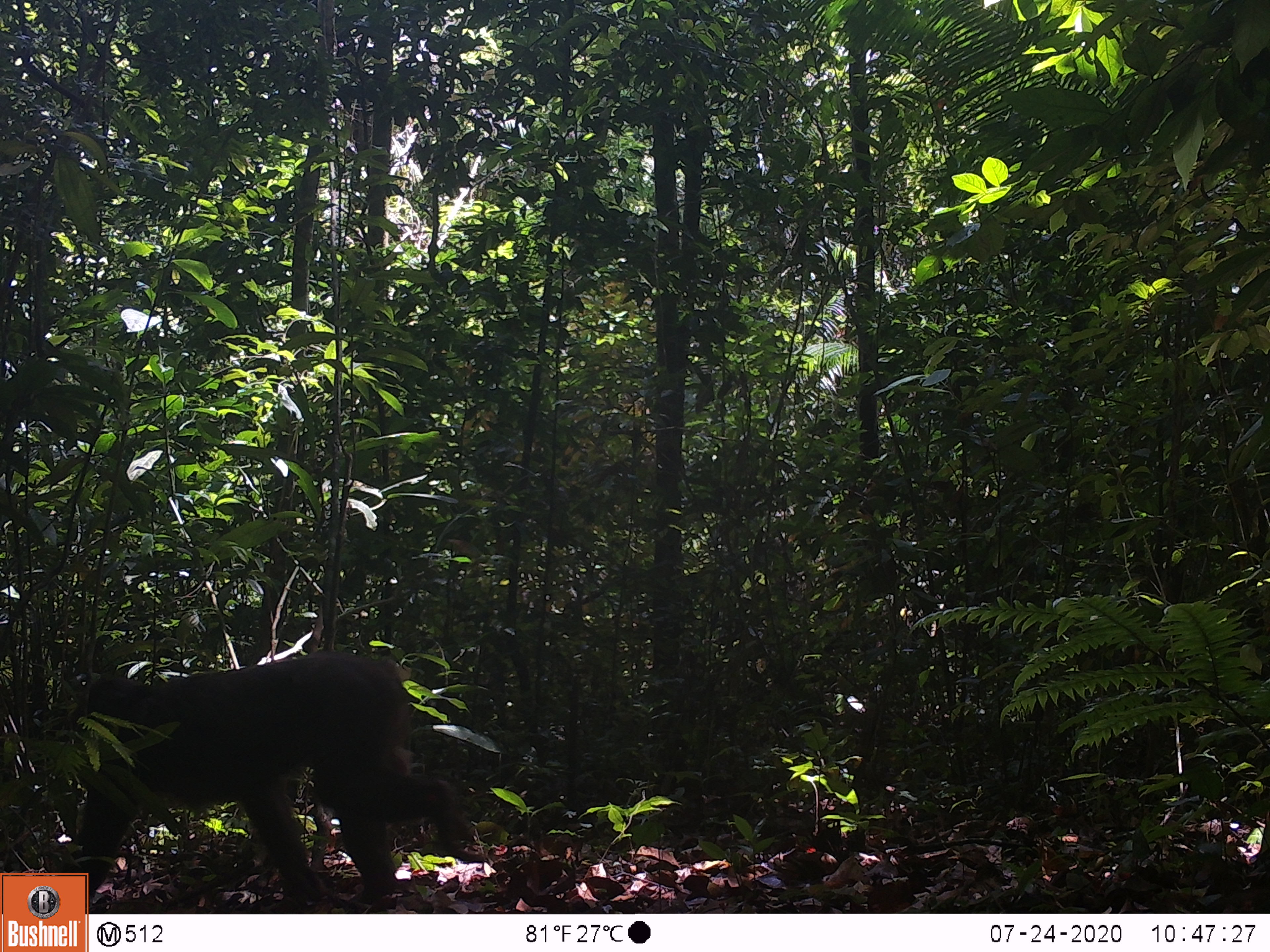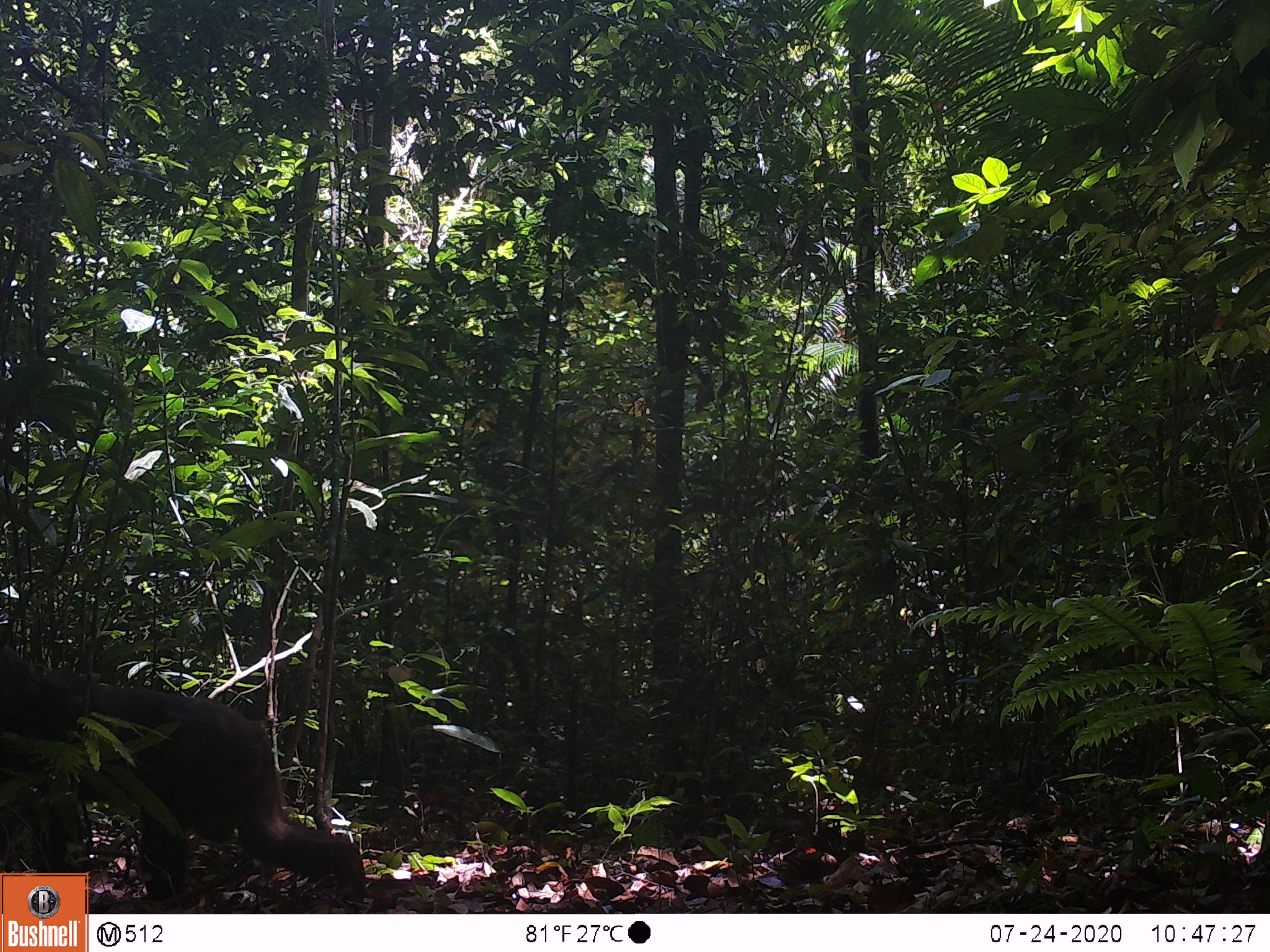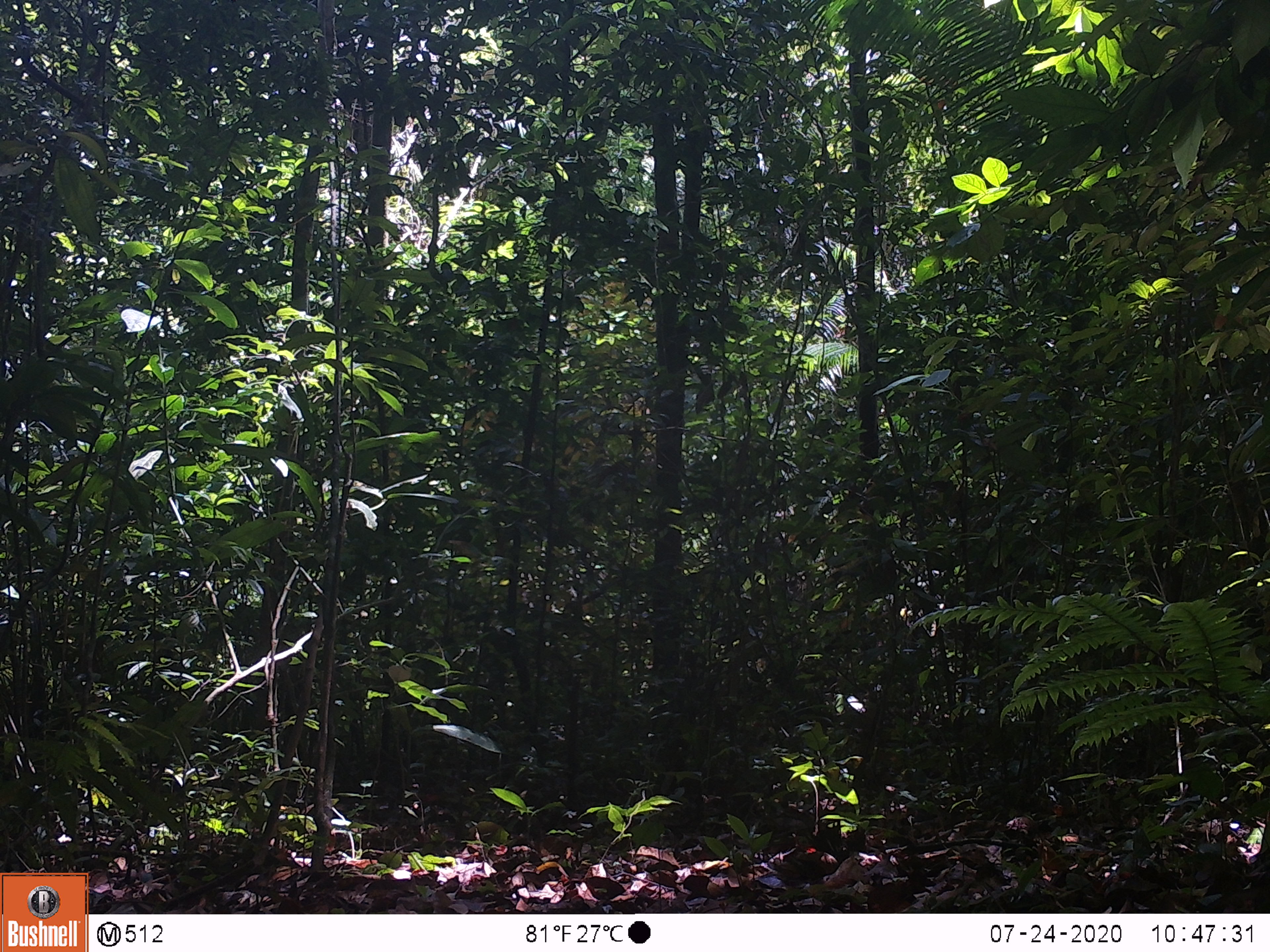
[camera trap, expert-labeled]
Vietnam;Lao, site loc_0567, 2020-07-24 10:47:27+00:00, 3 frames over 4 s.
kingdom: Animalia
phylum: Chordata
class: Mammalia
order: Primates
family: Cercopithecidae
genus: Macaca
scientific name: Macaca arctoides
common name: stump-tailed macaque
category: stump tailed macaque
Stump tailed macaque (stump-tailed macaque) (Macaca arctoides). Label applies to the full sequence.